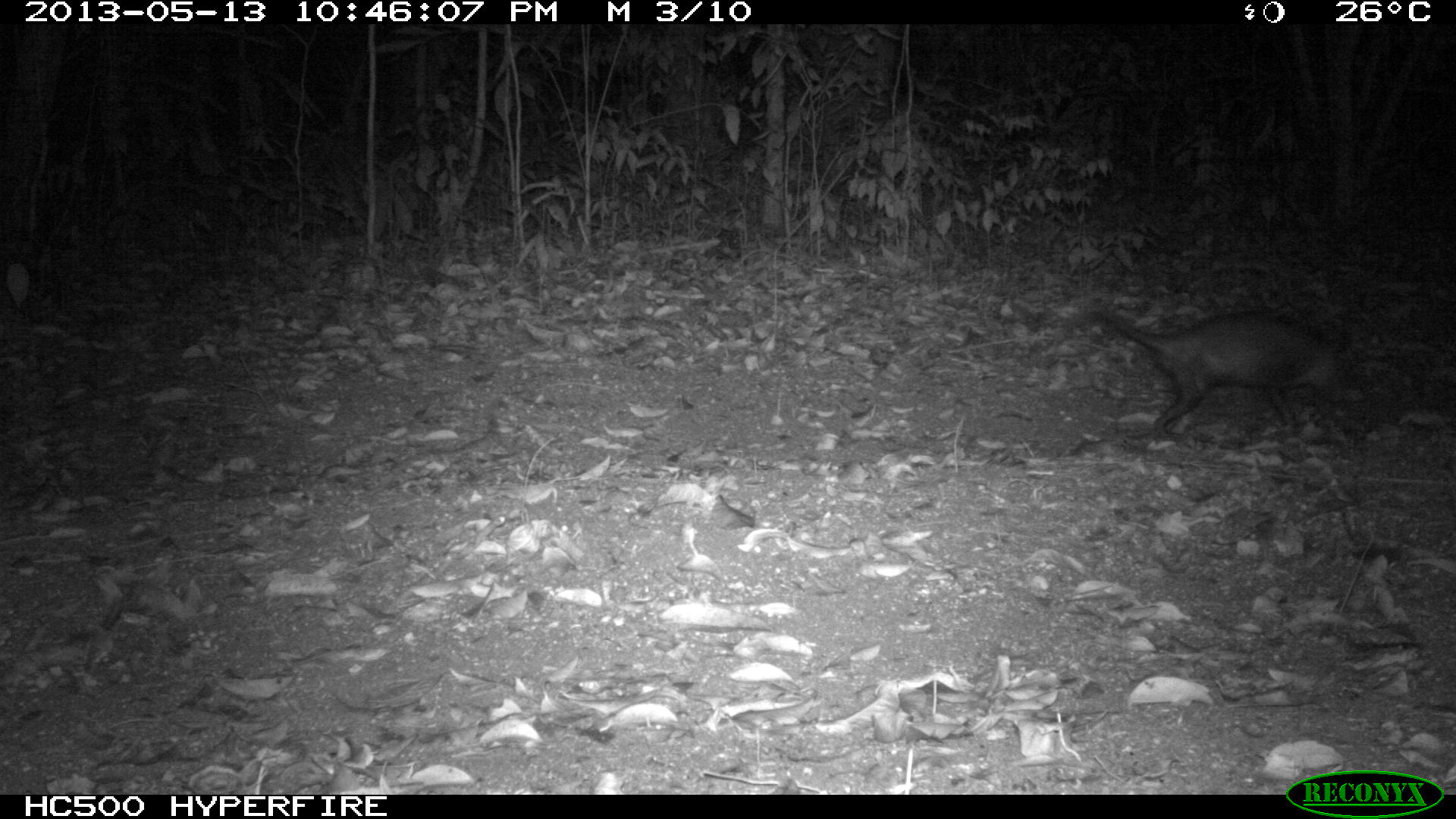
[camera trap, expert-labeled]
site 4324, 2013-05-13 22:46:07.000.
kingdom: Animalia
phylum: Chordata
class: Mammalia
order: Didelphimorphia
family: Didelphidae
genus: Didelphis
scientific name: Didelphis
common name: american opossums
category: didelphis sp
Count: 1.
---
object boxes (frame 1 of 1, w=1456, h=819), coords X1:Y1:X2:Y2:
didelphis sp: 1045:309:1366:437